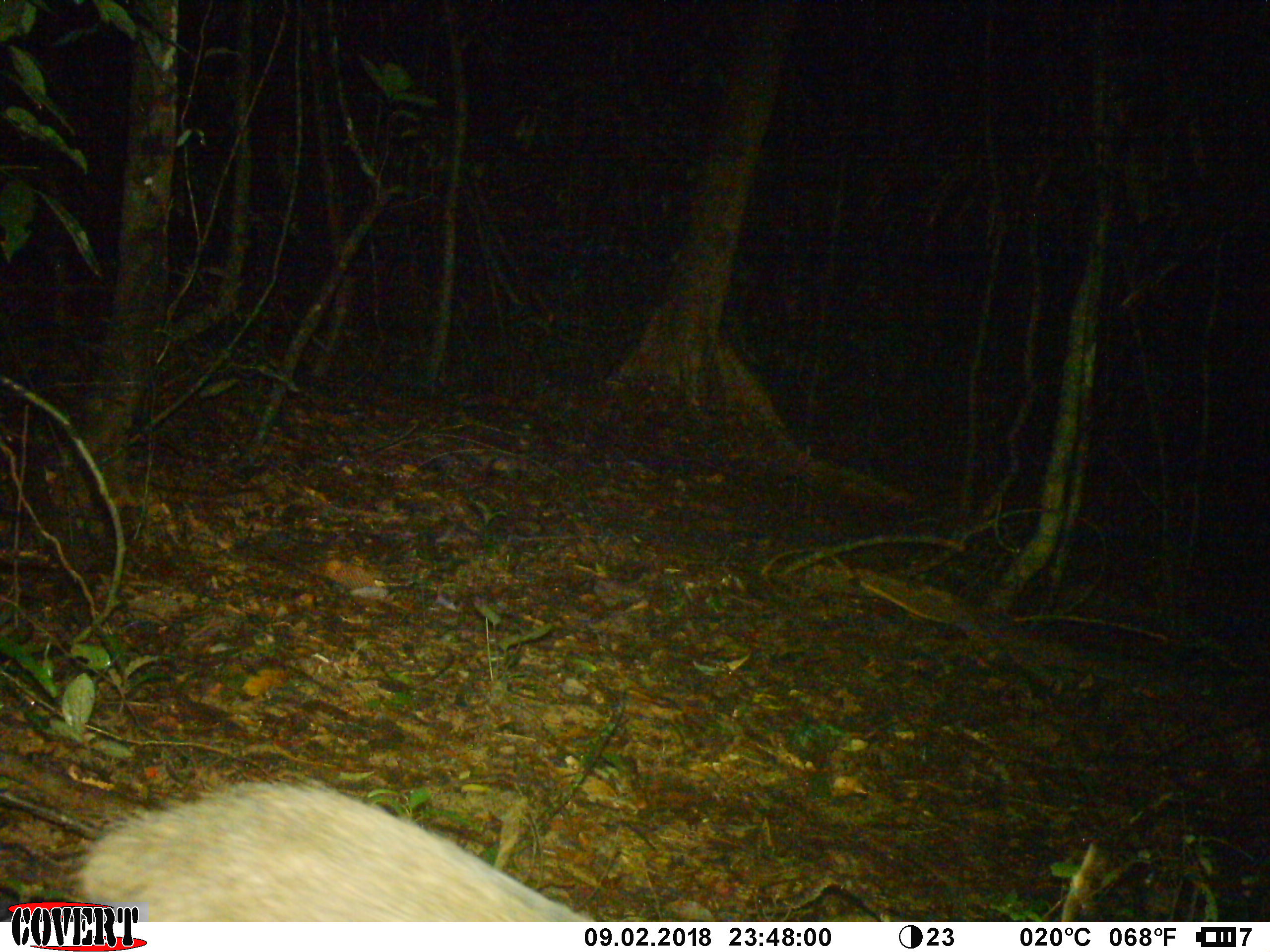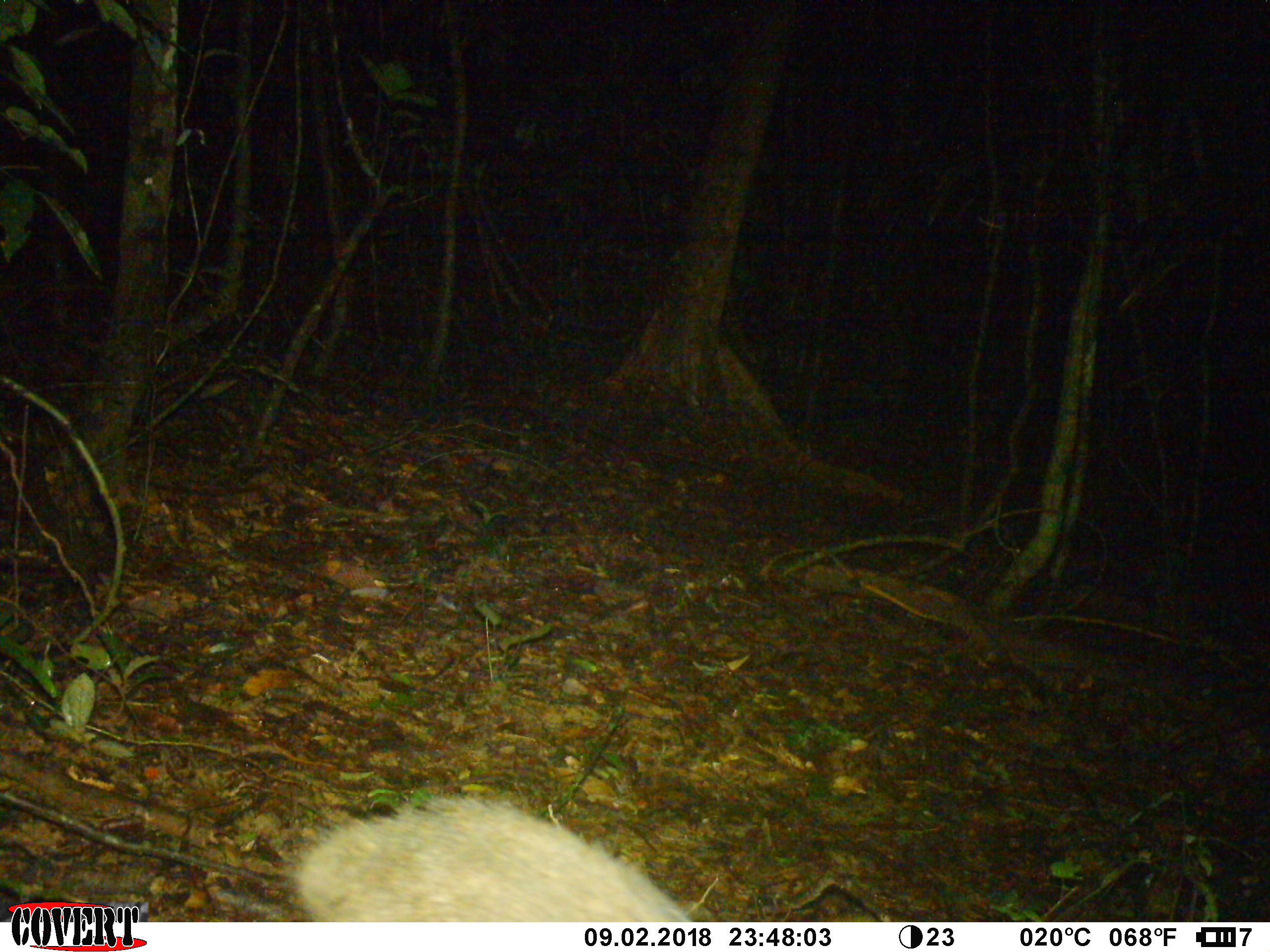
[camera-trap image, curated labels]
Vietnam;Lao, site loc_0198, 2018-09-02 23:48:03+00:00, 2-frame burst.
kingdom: Animalia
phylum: Chordata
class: Mammalia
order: Artiodactyla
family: Suidae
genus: Sus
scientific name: Sus scrofa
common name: eurasian wild pig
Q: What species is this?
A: Eurasian wild pig (Sus scrofa).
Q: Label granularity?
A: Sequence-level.